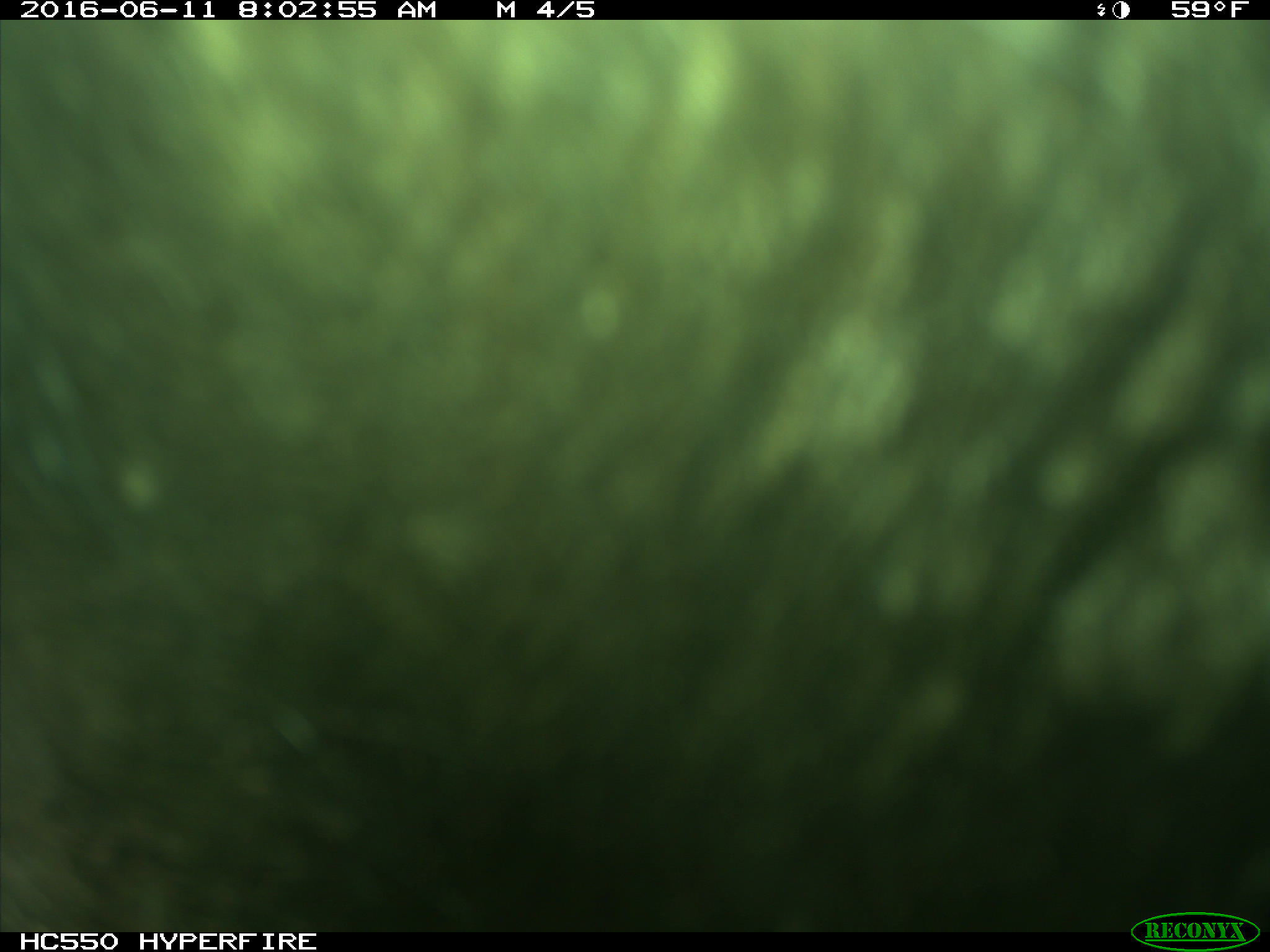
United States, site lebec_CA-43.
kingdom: Animalia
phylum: Chordata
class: Mammalia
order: Artiodactyla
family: Bovidae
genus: Bos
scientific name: Bos taurus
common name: domestic cow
Bos taurus (domestic cow).